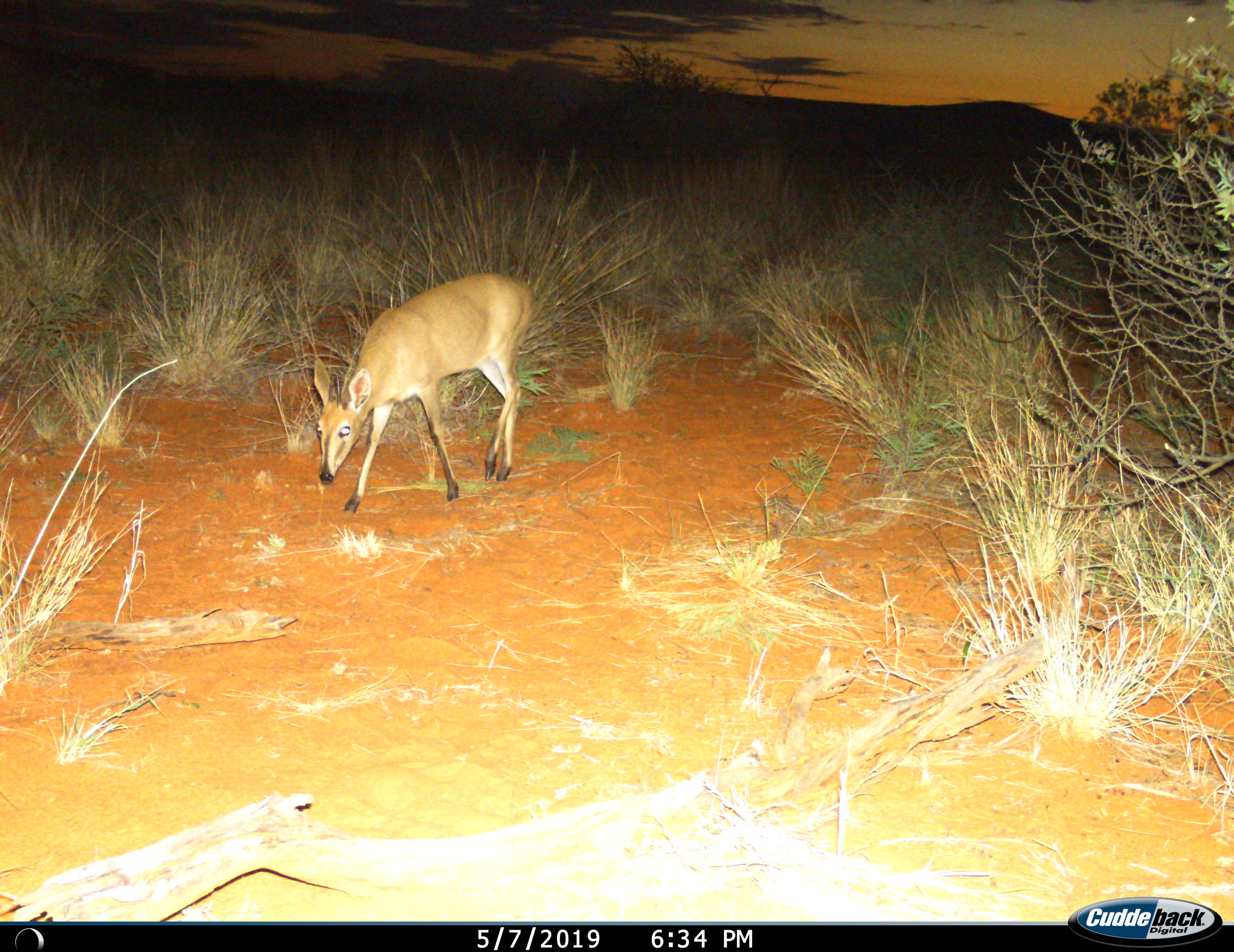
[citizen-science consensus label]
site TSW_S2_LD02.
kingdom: Animalia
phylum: Chordata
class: Mammalia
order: Artiodactyla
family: Bovidae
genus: Sylvicapra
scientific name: Sylvicapra grimmia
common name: common duiker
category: duikercommongrey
Duikercommongrey (common duiker) (Sylvicapra grimmia), count 1. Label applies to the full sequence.